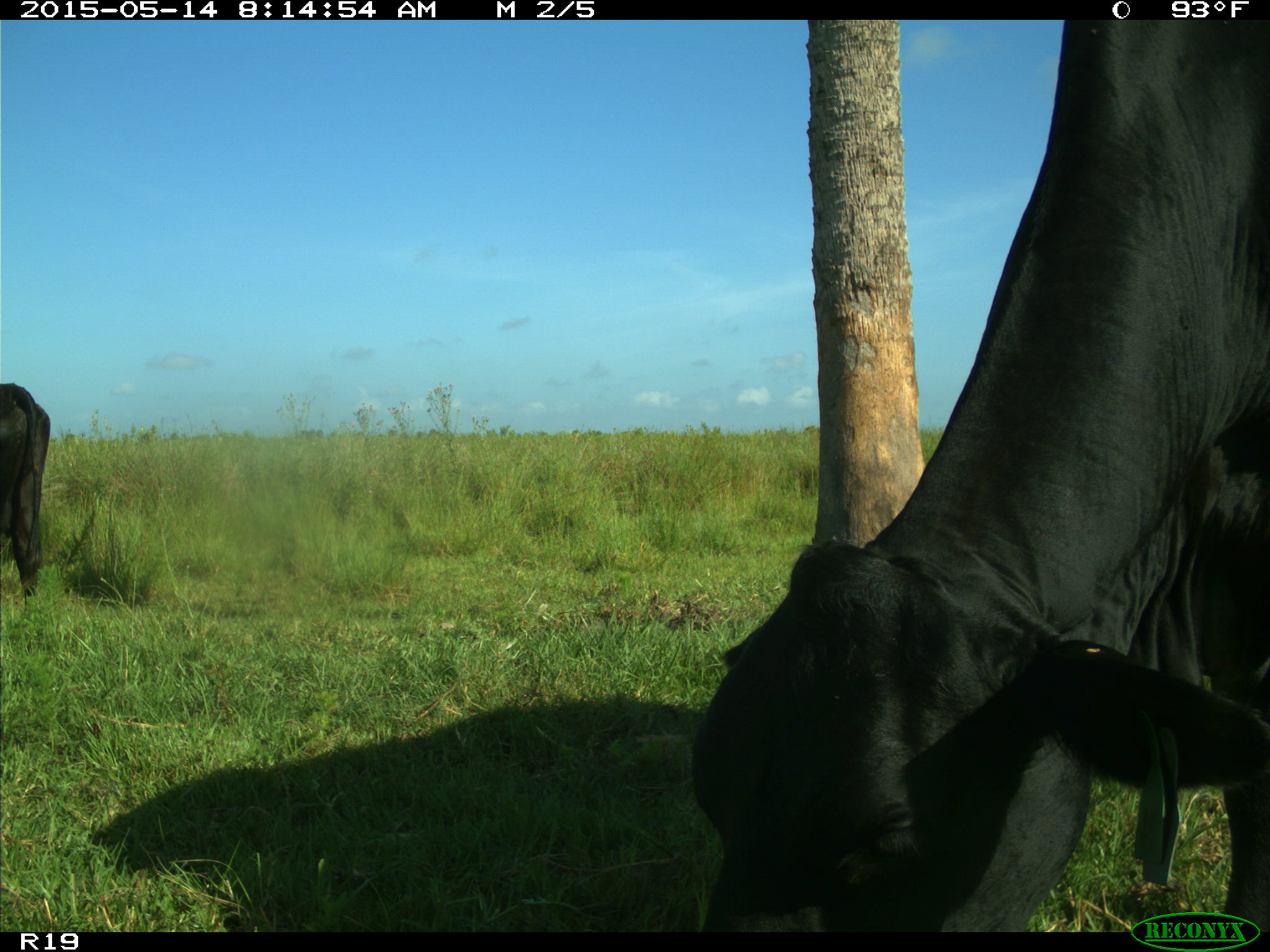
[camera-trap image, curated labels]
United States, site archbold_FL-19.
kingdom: Animalia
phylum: Chordata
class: Mammalia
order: Artiodactyla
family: Bovidae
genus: Bos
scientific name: Bos taurus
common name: domestic cow